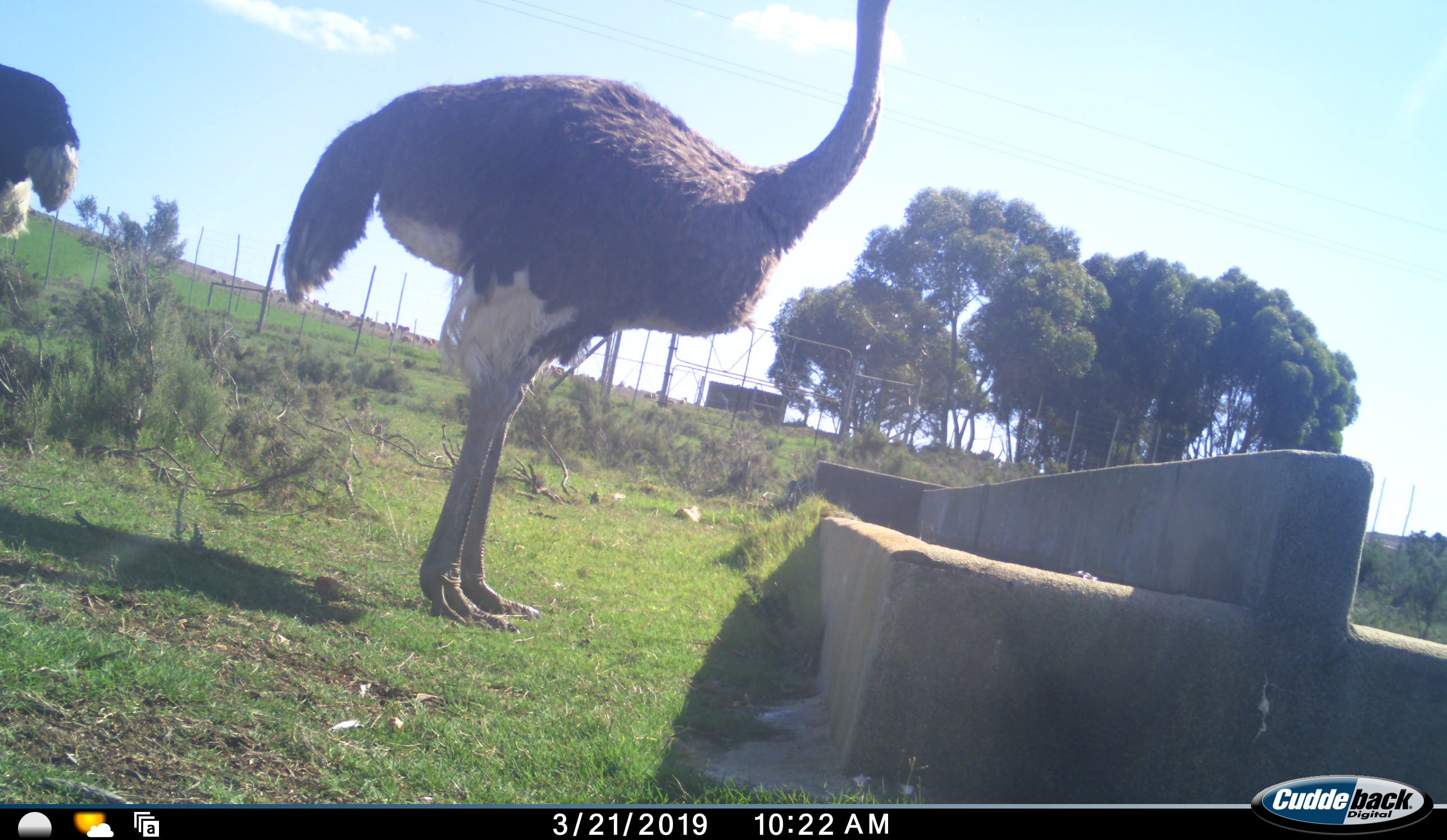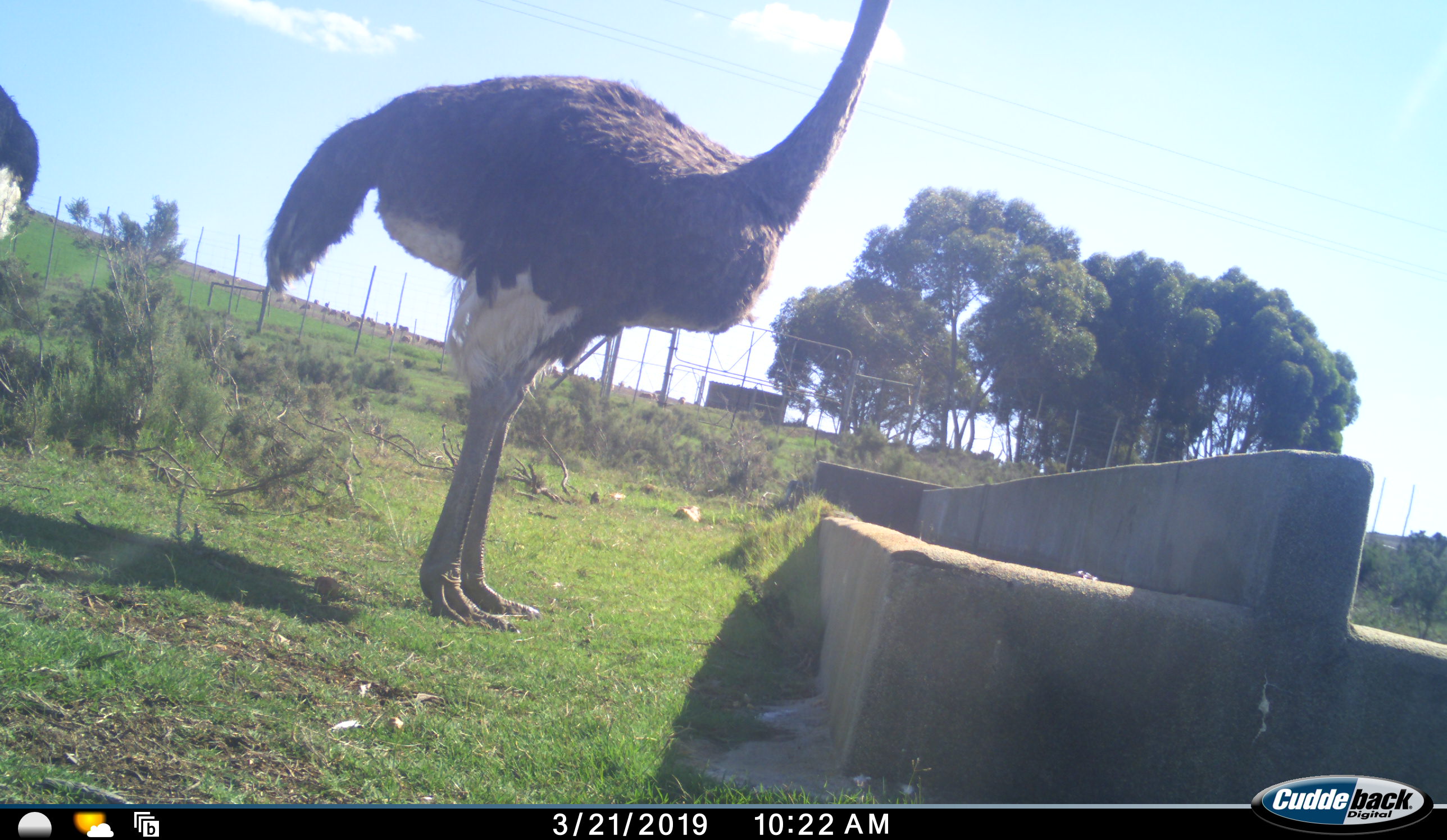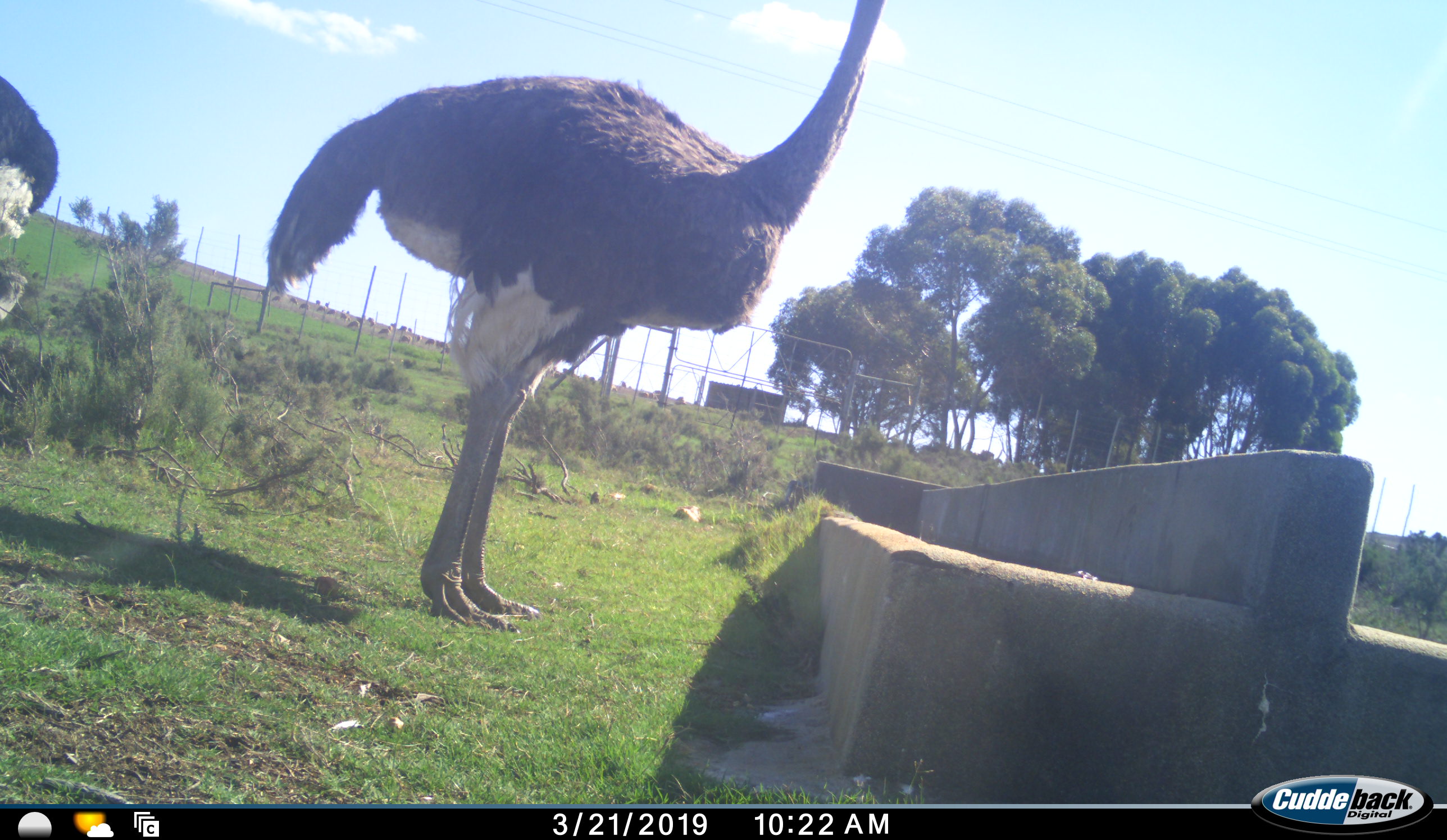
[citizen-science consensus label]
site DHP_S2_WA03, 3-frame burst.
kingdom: Animalia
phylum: Chordata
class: Aves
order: Struthioniformes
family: Struthionidae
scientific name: Struthionidae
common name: ostrich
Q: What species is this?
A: Ostrich (Struthionidae).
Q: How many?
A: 2.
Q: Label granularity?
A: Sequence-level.